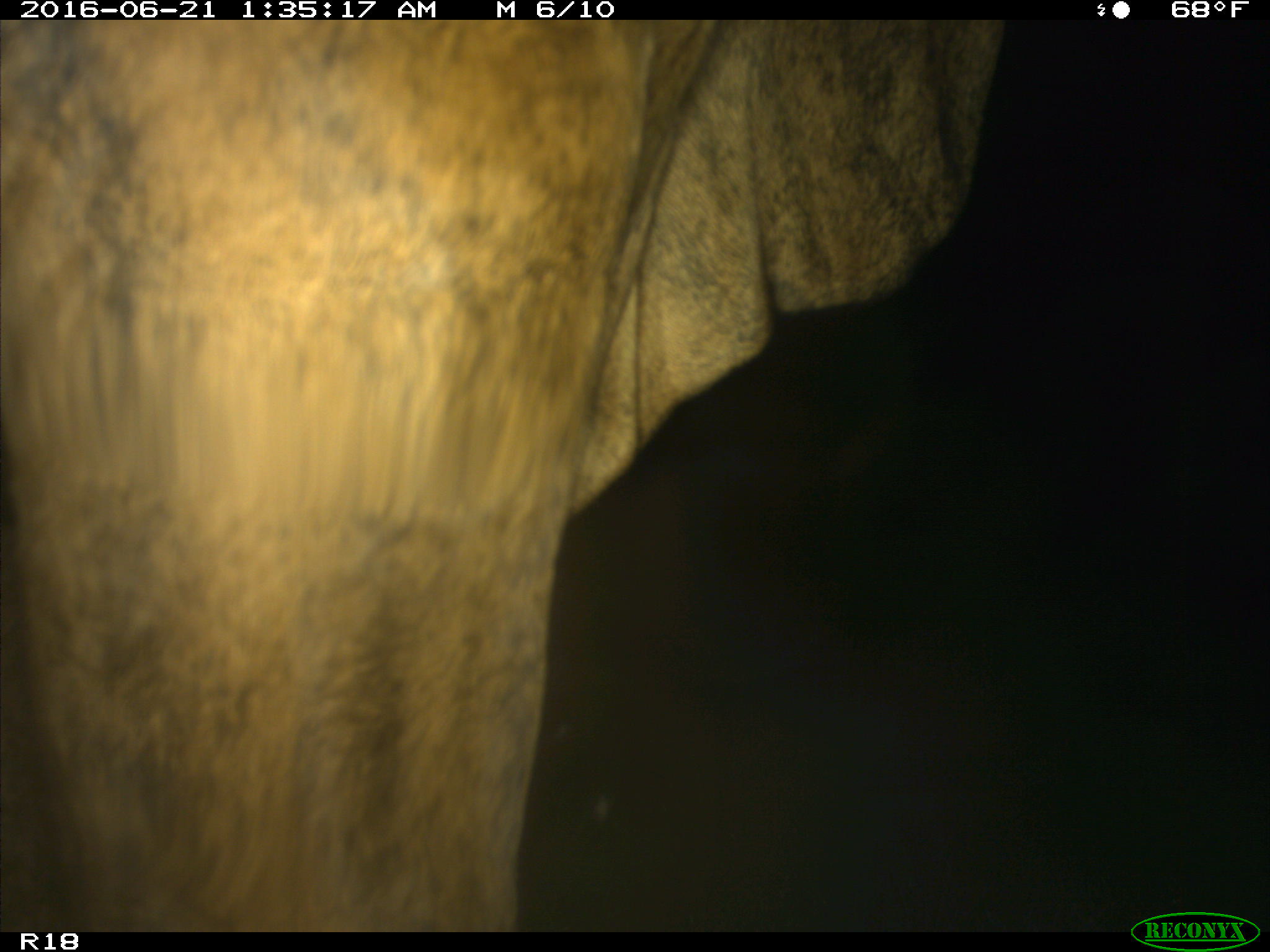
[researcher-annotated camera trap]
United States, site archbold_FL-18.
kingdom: Animalia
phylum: Chordata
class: Mammalia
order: Artiodactyla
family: Bovidae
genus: Bos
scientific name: Bos taurus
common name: domestic cow